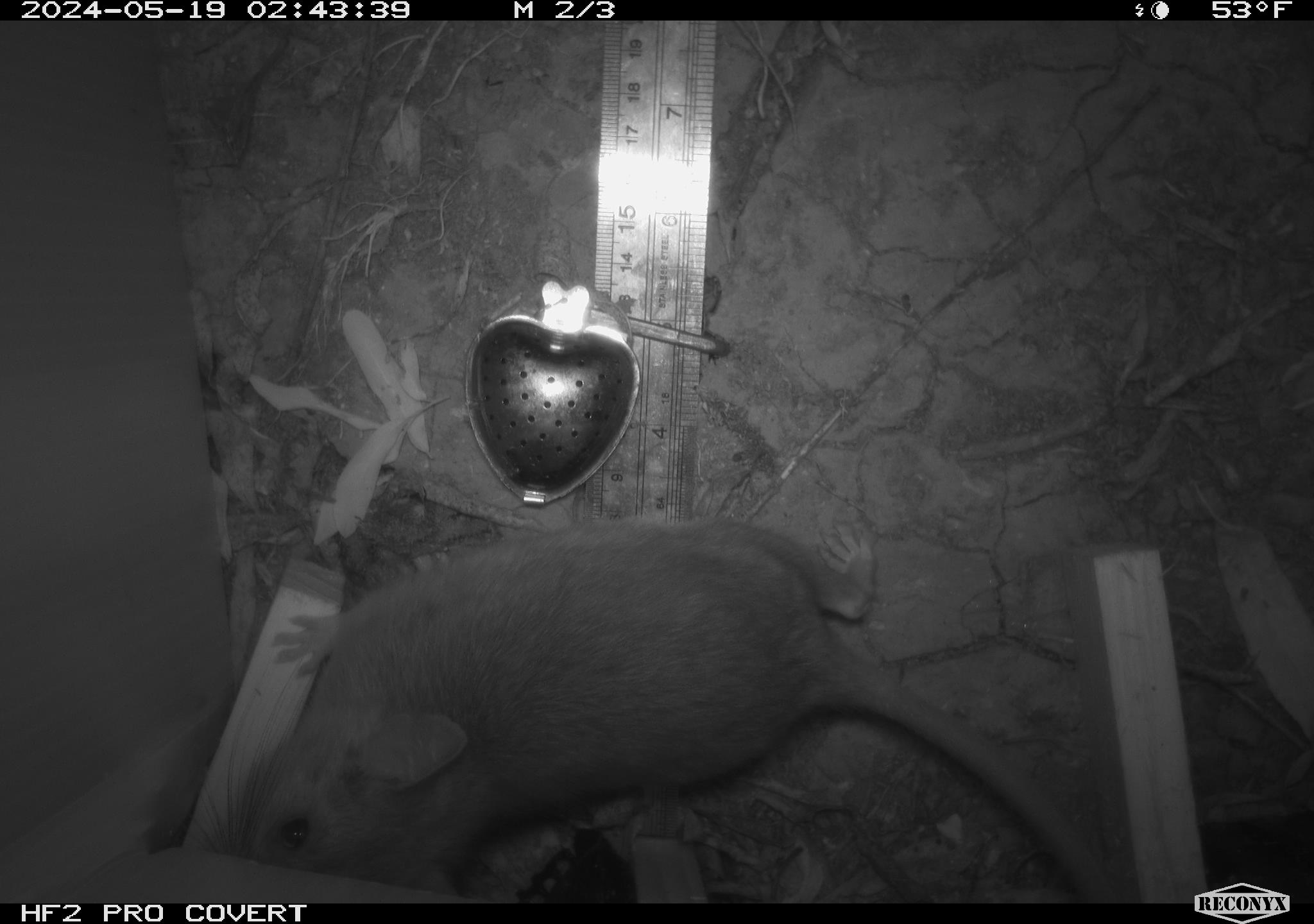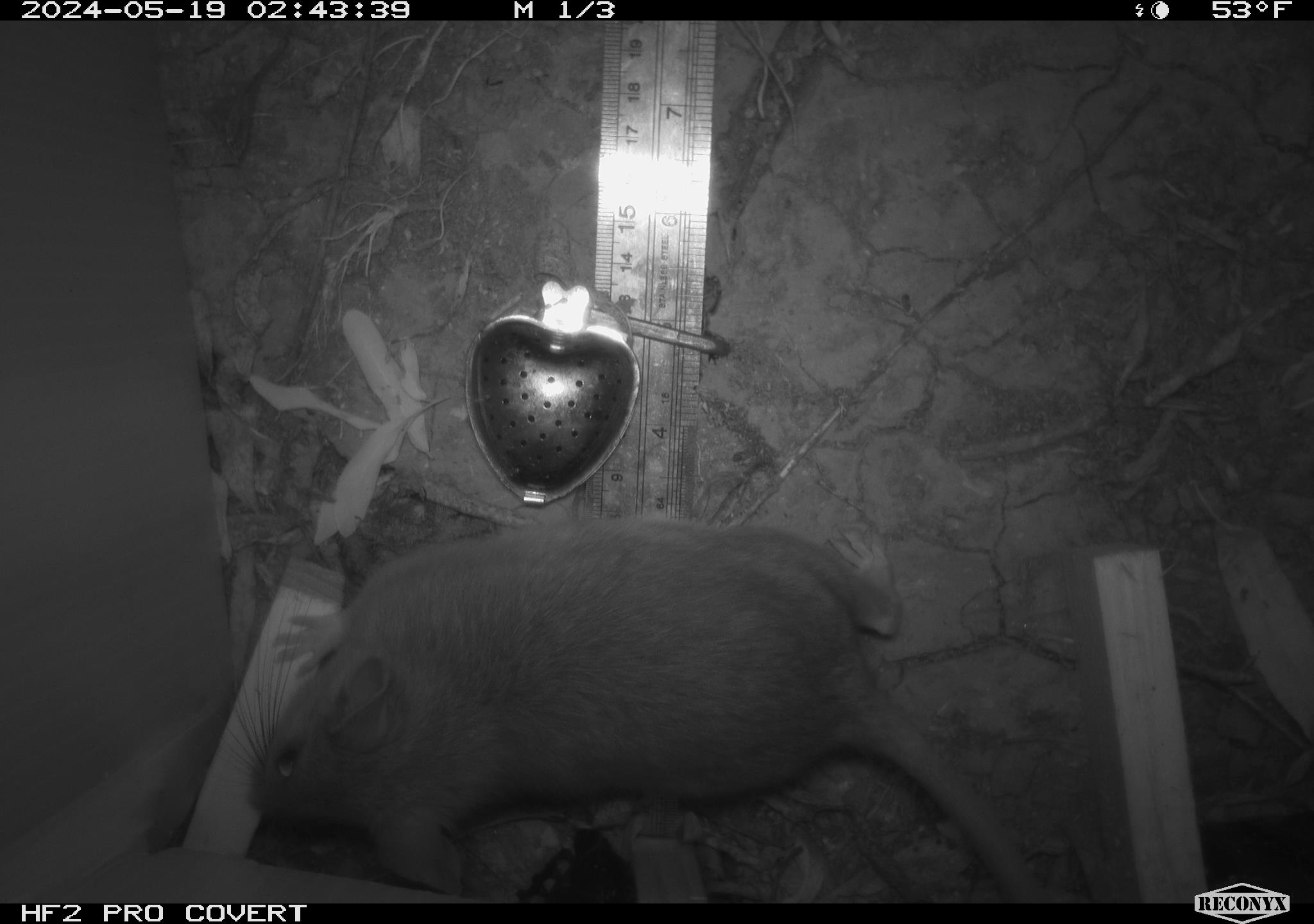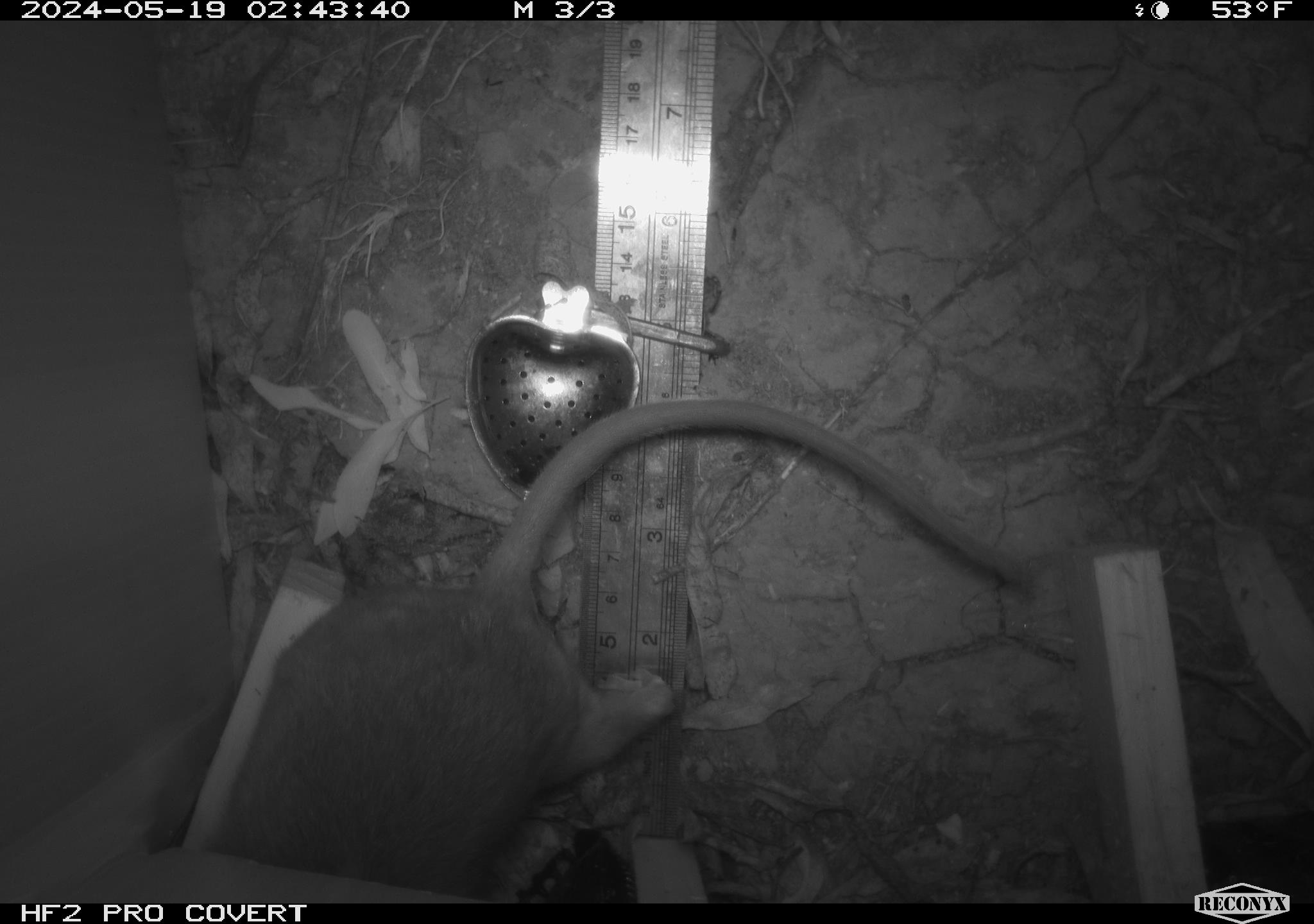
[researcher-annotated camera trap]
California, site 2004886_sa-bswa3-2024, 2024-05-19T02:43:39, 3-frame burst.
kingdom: Animalia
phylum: Chordata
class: Mammalia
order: Rodentia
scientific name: Rodentia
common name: woodrat or rat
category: woodrat or rat species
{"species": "woodrat or rat species (woodrat or rat) (Rodentia)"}